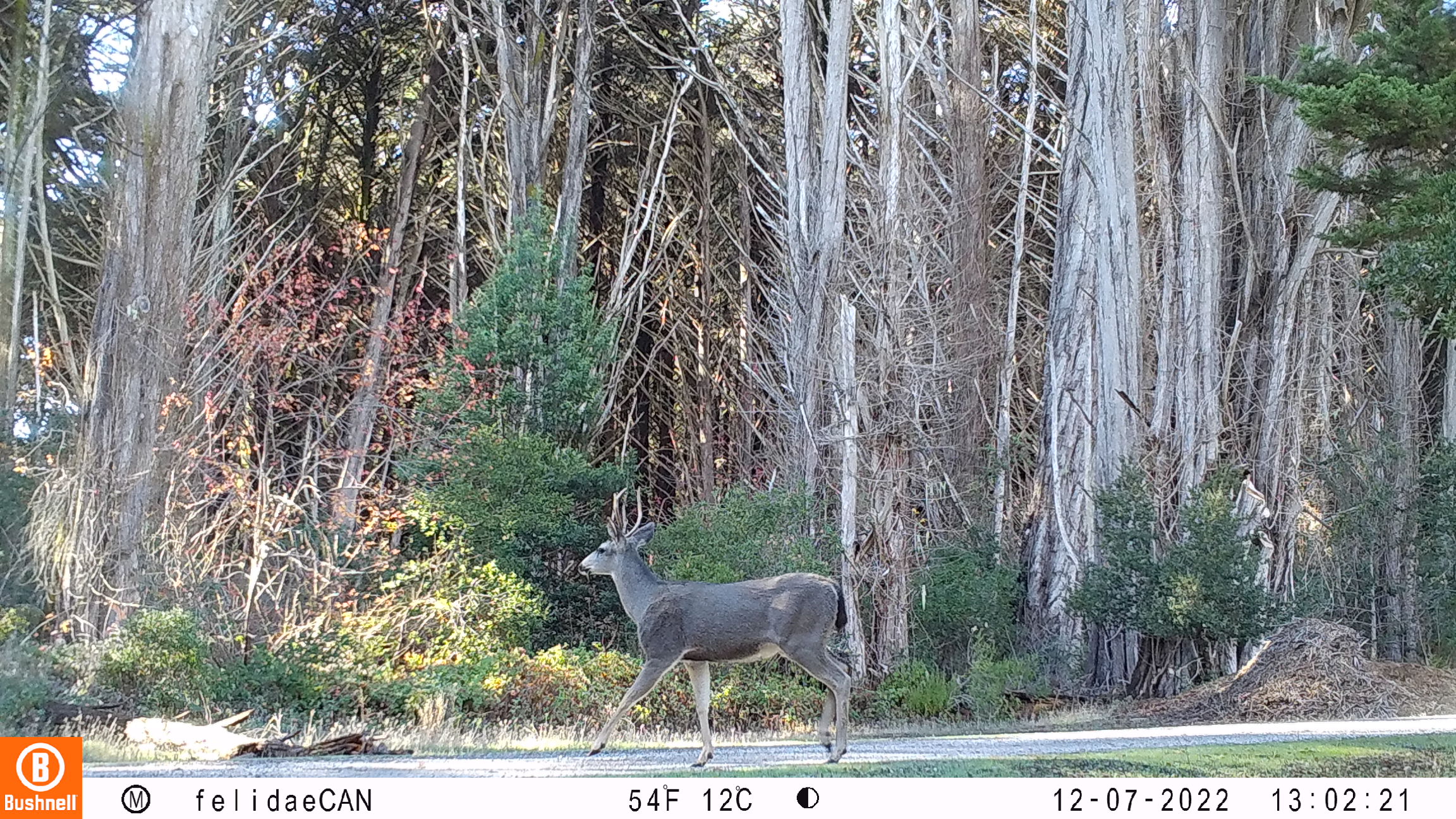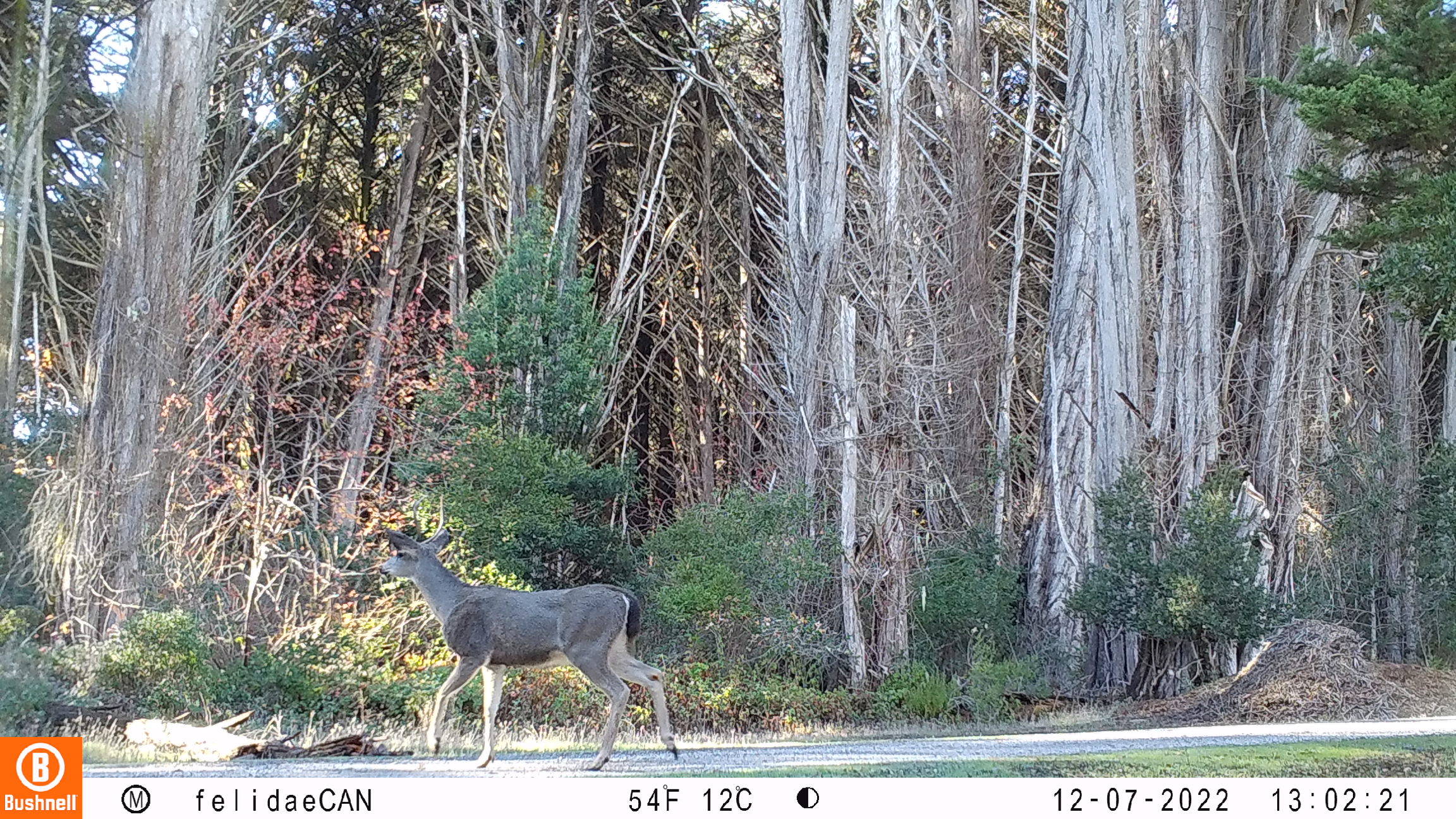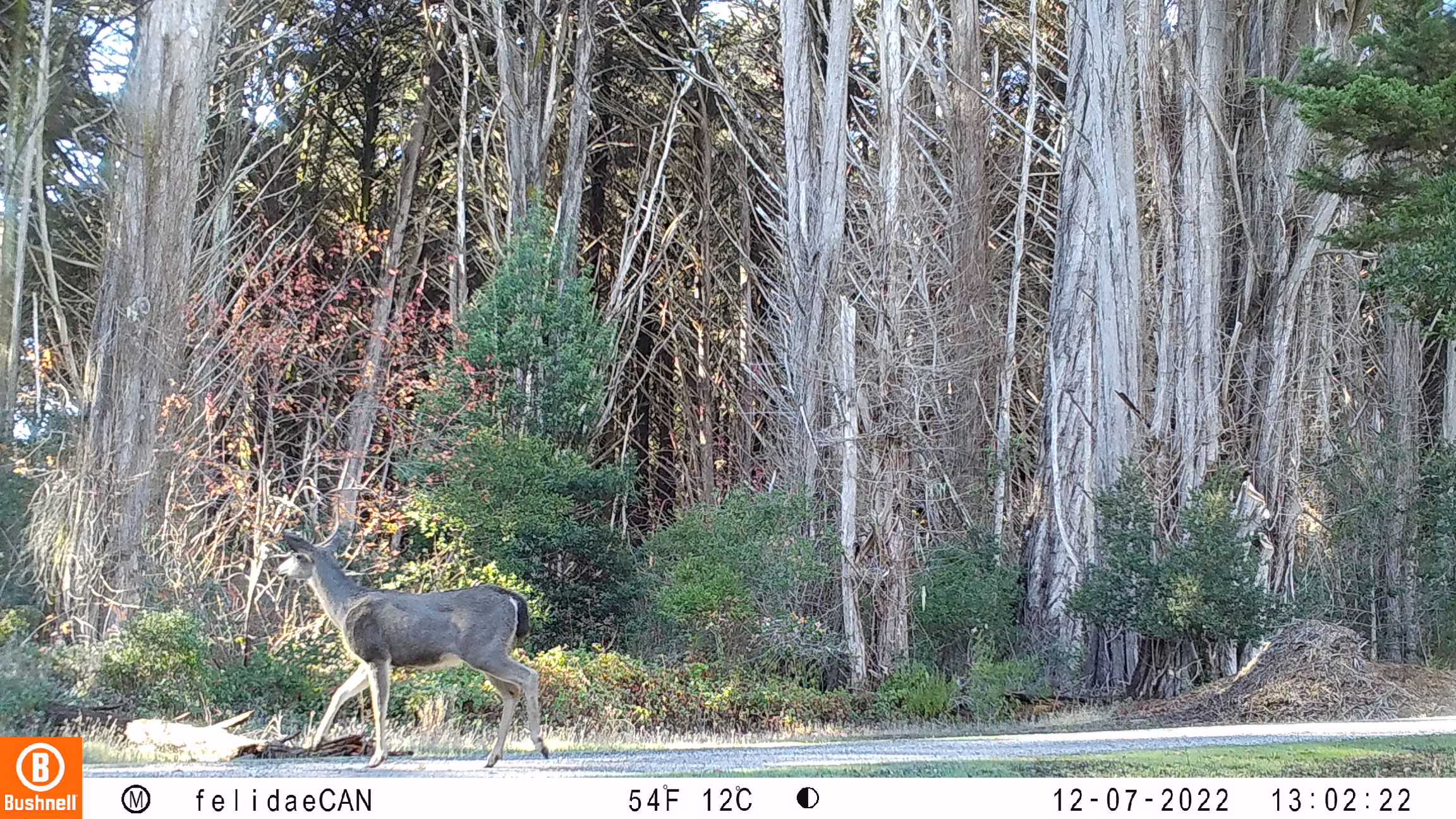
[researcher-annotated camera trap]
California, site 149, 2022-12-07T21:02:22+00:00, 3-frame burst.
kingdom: Animalia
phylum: Chordata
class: Mammalia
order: Artiodactyla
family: Cervidae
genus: Odocoileus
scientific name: Odocoileus hemionus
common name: mule deer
Mule deer (Odocoileus hemionus).